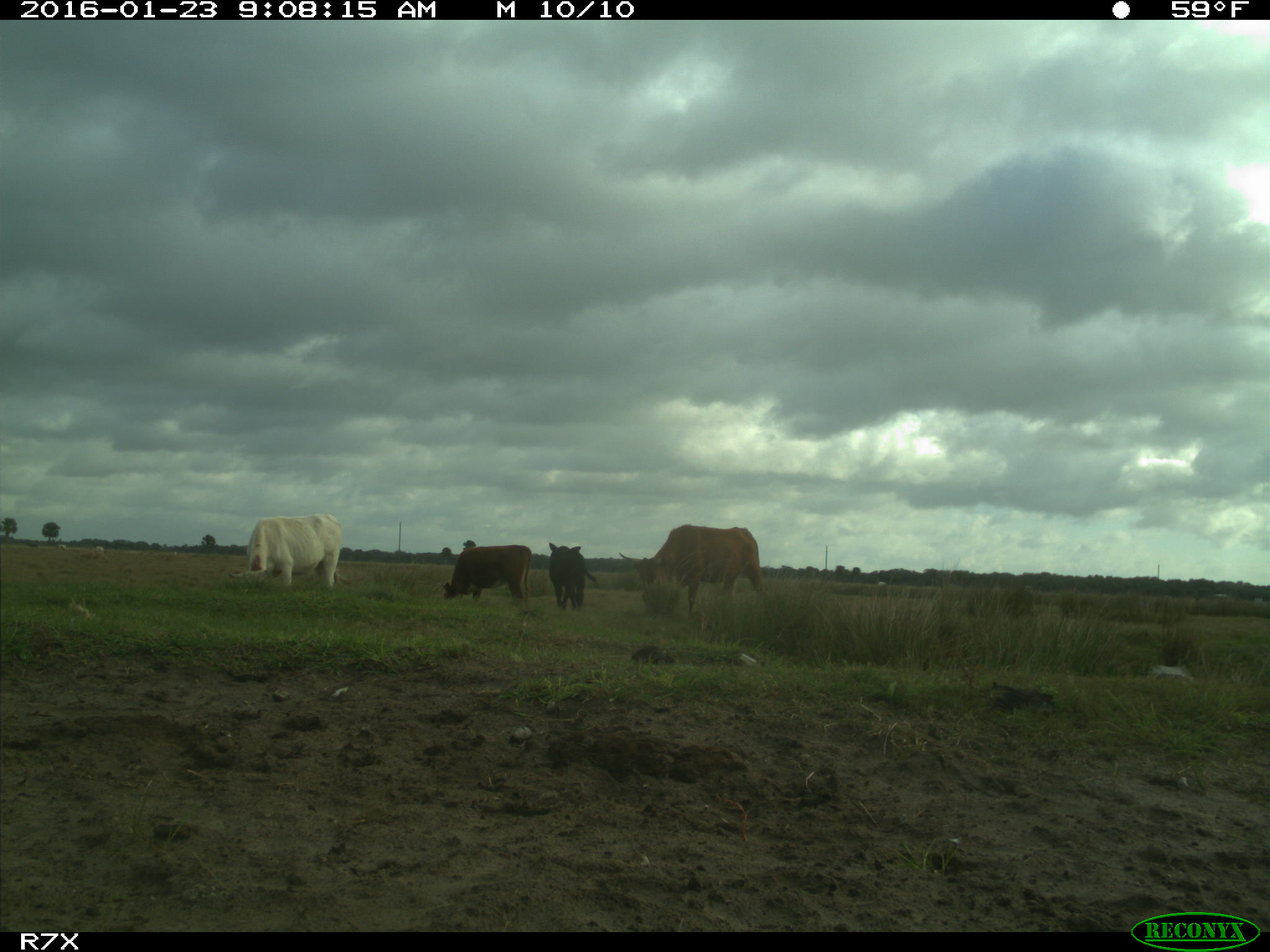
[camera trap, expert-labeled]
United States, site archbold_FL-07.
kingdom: Animalia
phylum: Chordata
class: Mammalia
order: Artiodactyla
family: Bovidae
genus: Bos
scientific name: Bos taurus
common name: domestic cow